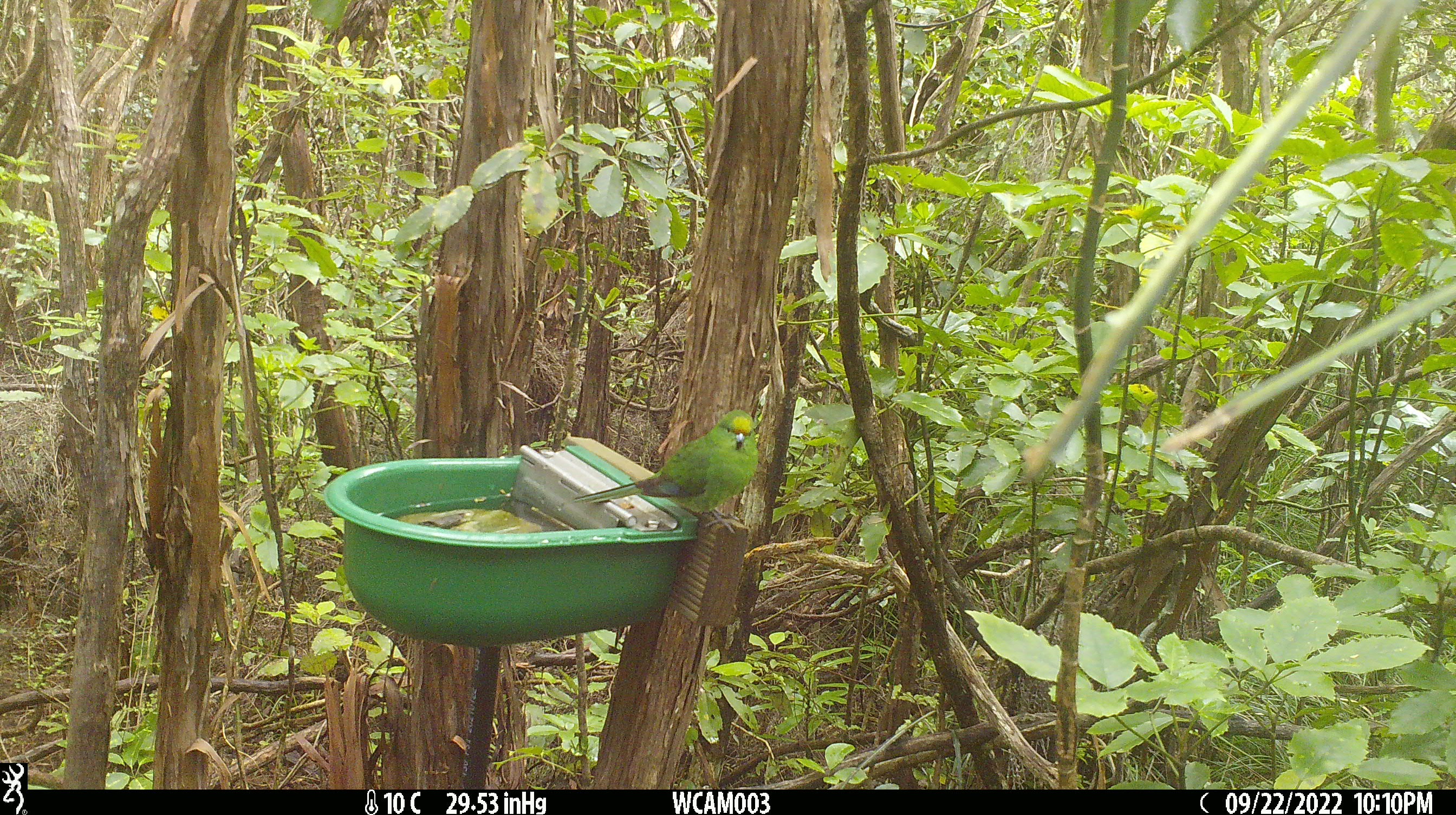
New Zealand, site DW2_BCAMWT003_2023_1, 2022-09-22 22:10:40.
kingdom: Animalia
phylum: Chordata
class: Aves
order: Psittaciformes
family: Psittaculidae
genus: Cyanoramphus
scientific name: Cyanoramphus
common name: parakeet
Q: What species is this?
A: Parakeet (Cyanoramphus).